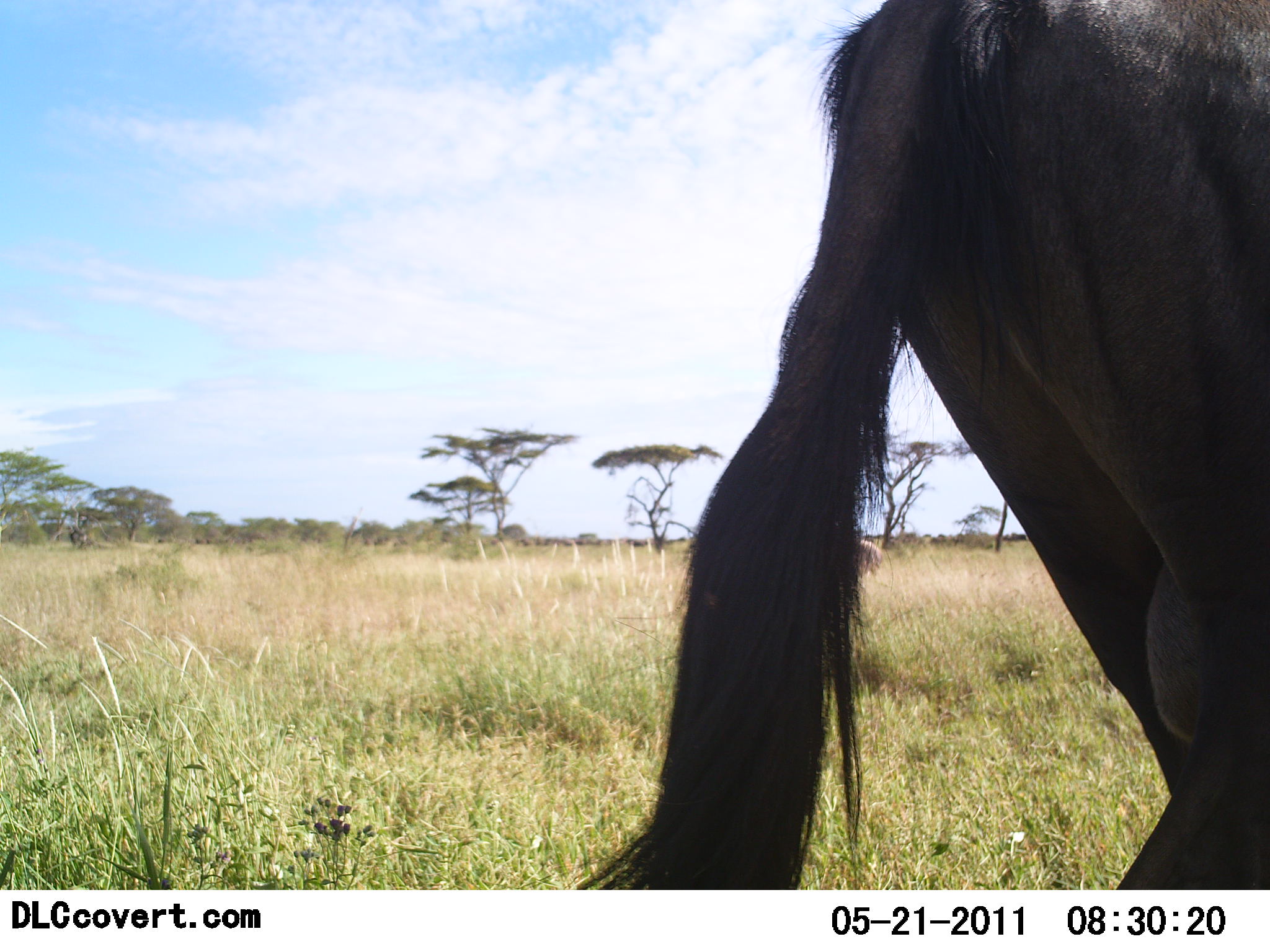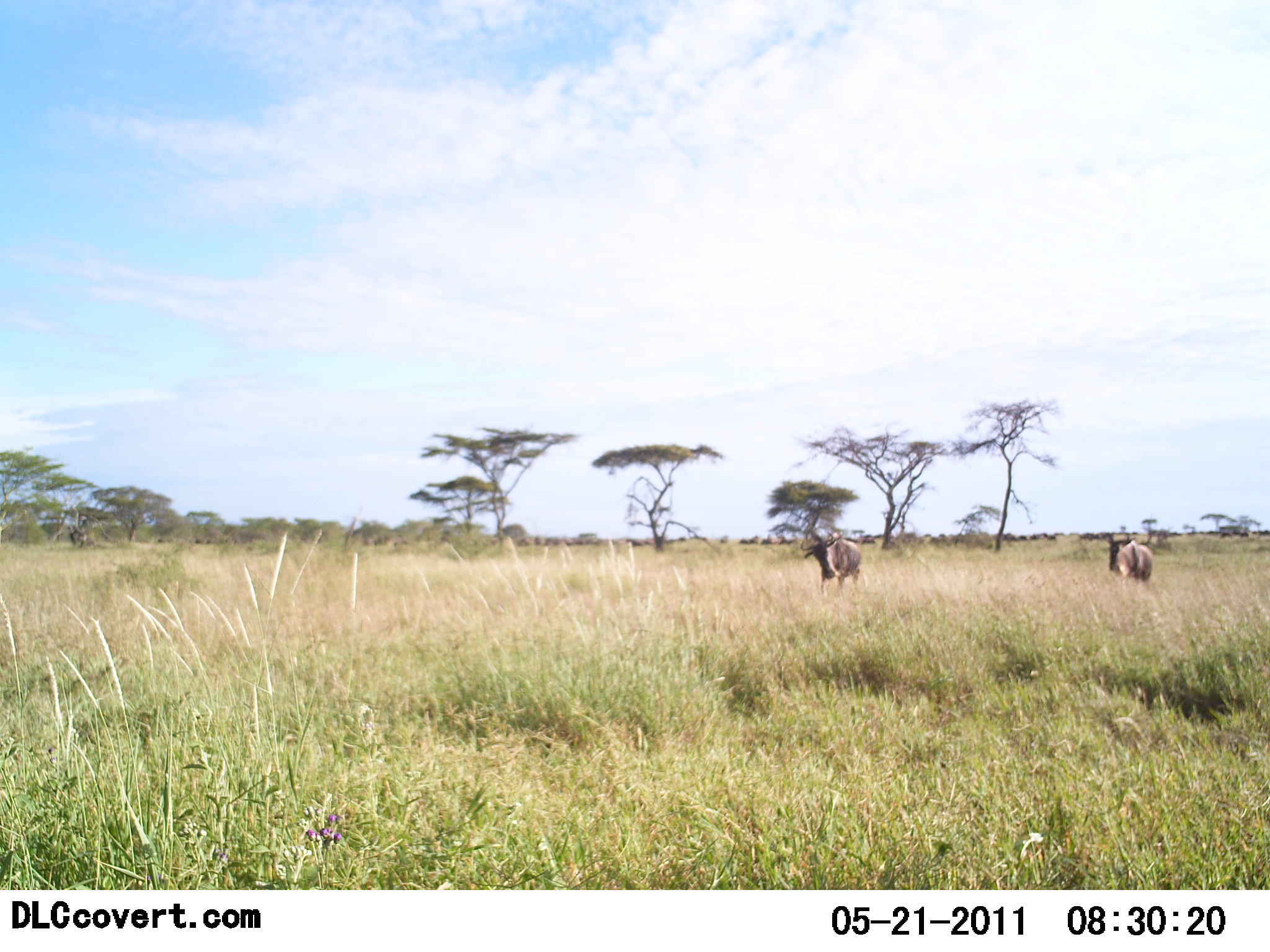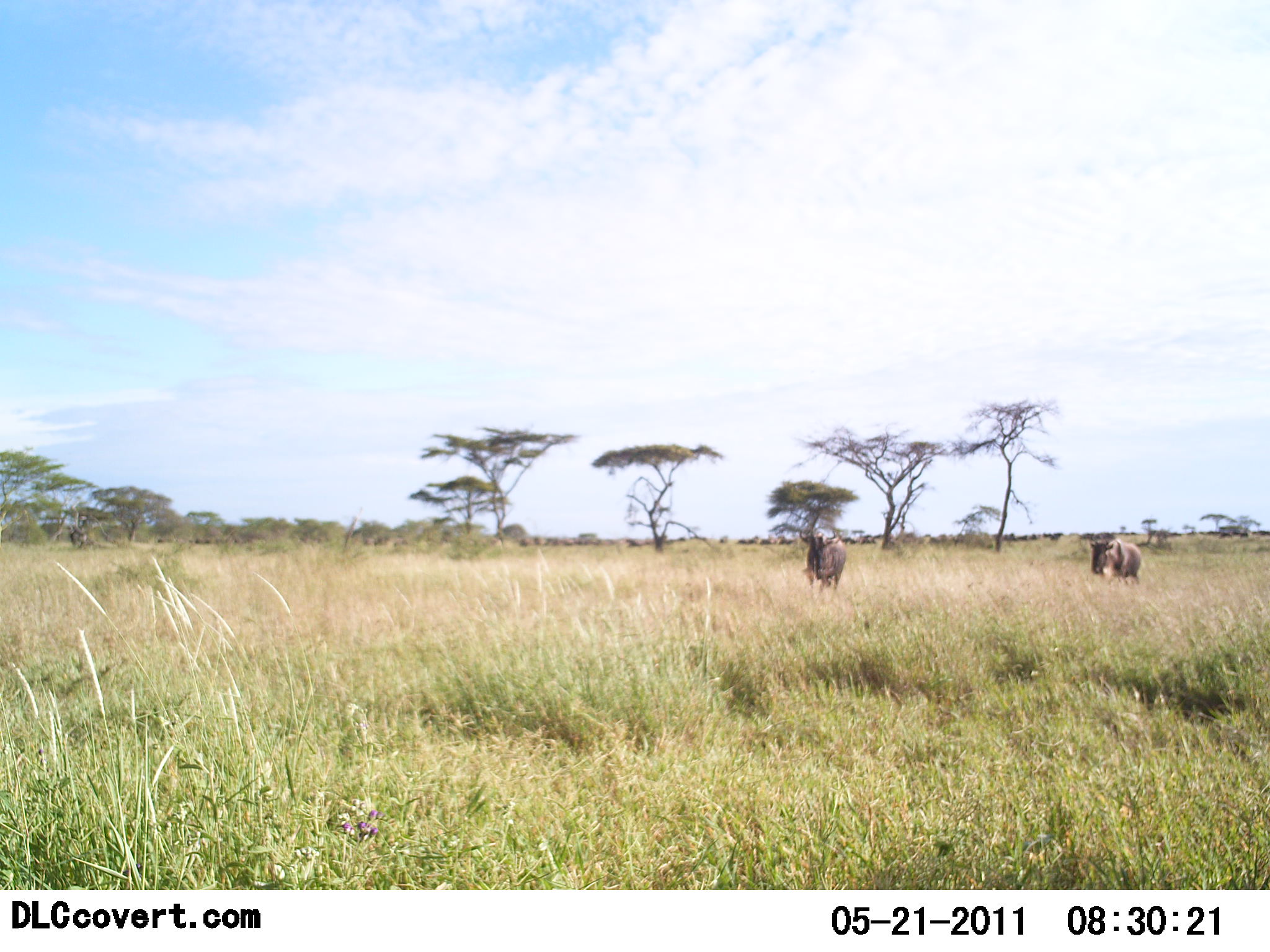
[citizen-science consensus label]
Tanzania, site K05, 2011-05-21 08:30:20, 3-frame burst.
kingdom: Animalia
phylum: Chordata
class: Mammalia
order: Artiodactyla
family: Bovidae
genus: Connochaetes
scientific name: Connochaetes taurinus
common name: blue wildebeest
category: wildebeest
Wildebeest (blue wildebeest) (Connochaetes taurinus), count 3. Behavior (volunteer vote fractions): standing 73%, resting 0%, moving 73%, interacting 0%. Young present (vote fraction): 0%. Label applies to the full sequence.